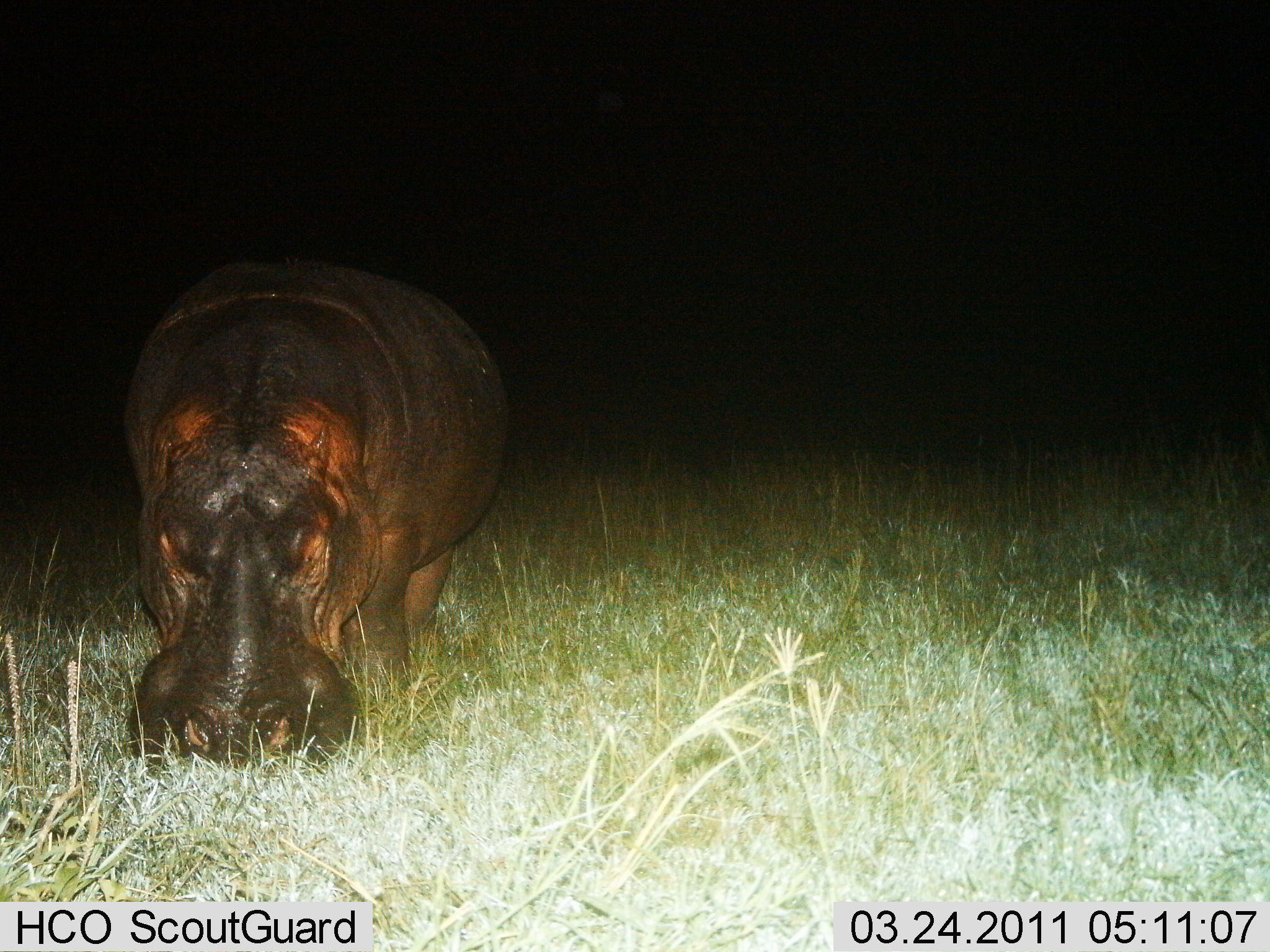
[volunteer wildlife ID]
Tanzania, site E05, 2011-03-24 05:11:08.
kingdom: Animalia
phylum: Chordata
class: Mammalia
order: Artiodactyla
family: Hippopotamidae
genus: Hippopotamus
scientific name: Hippopotamus amphibius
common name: hippopotamus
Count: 1.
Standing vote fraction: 33%.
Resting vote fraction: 0%.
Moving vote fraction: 0%.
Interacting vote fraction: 0%.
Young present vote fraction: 0%.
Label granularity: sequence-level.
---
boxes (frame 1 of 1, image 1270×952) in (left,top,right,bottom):
animal: (123,259,511,772)